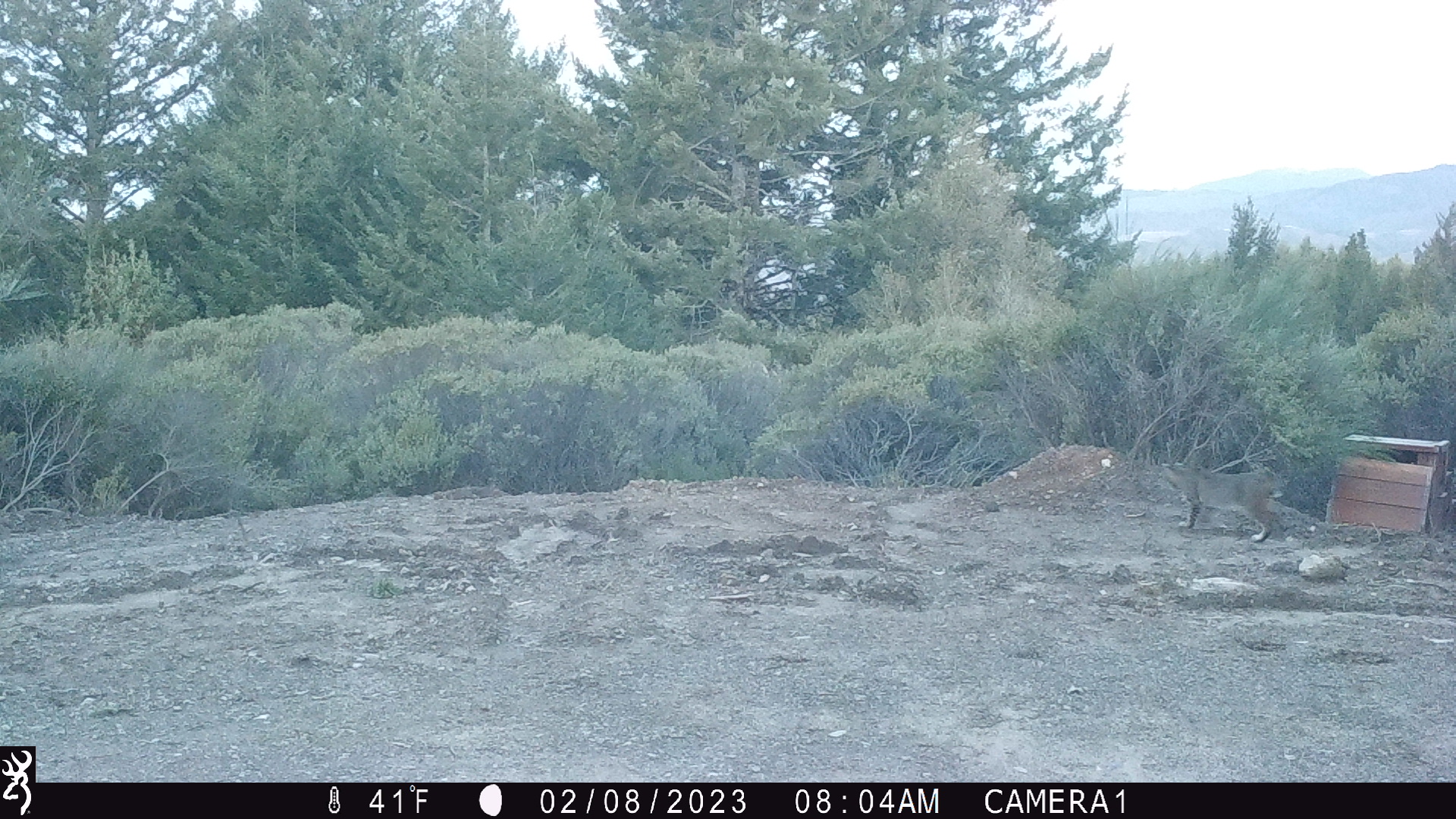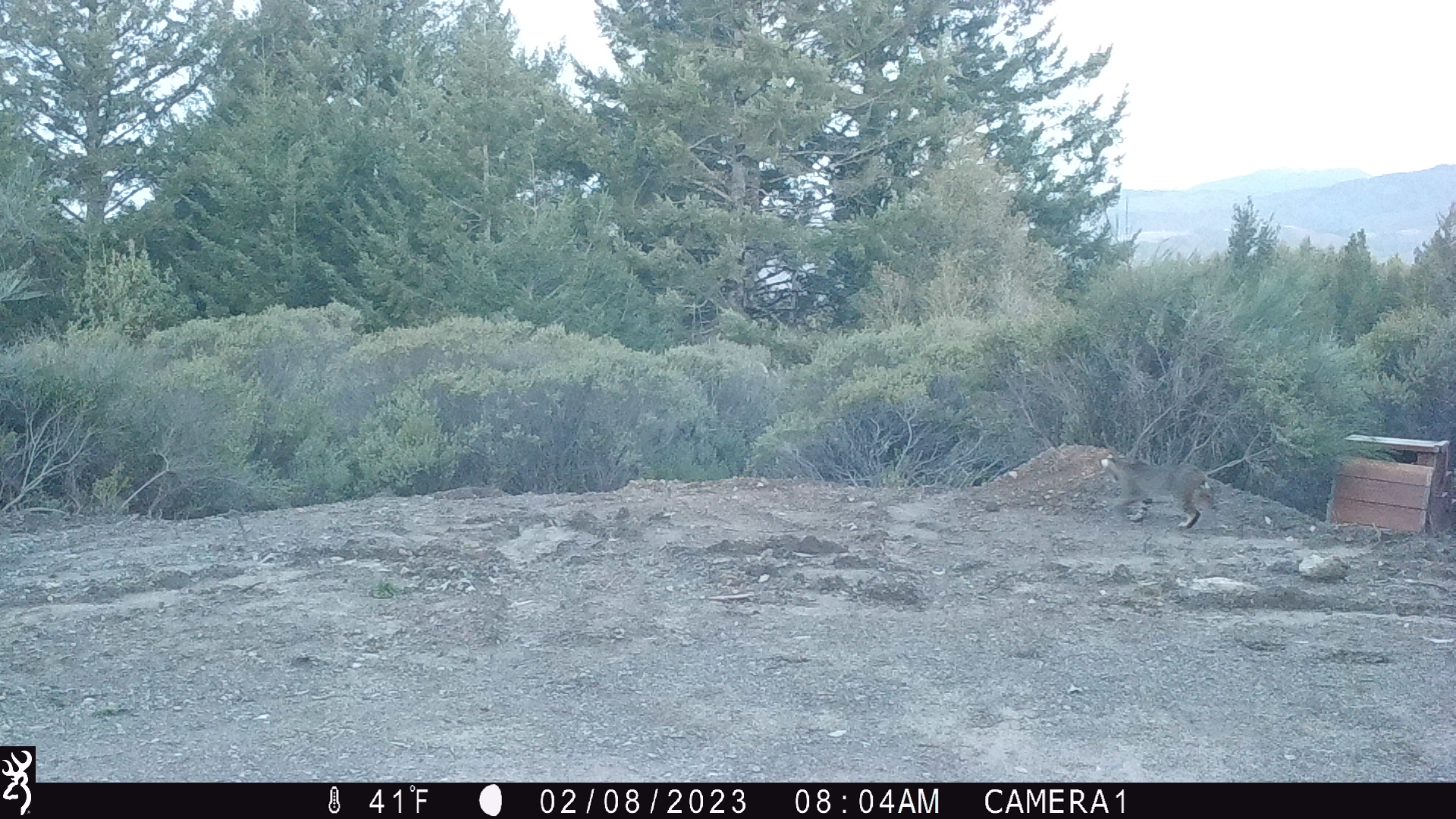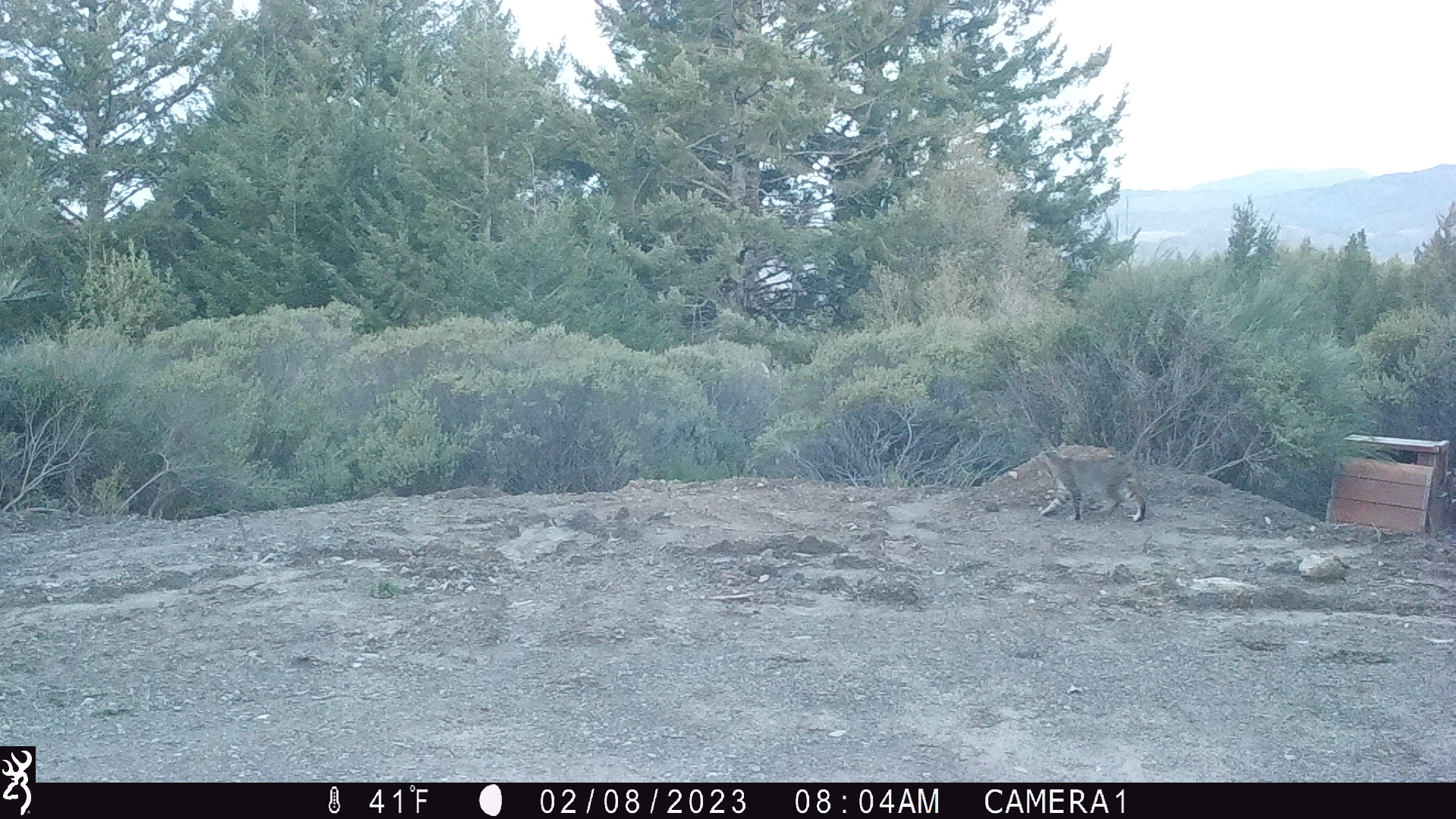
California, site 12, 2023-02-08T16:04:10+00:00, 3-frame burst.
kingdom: Animalia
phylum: Chordata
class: Mammalia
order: Carnivora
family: Felidae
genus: Lynx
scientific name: Lynx rufus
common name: bobcat